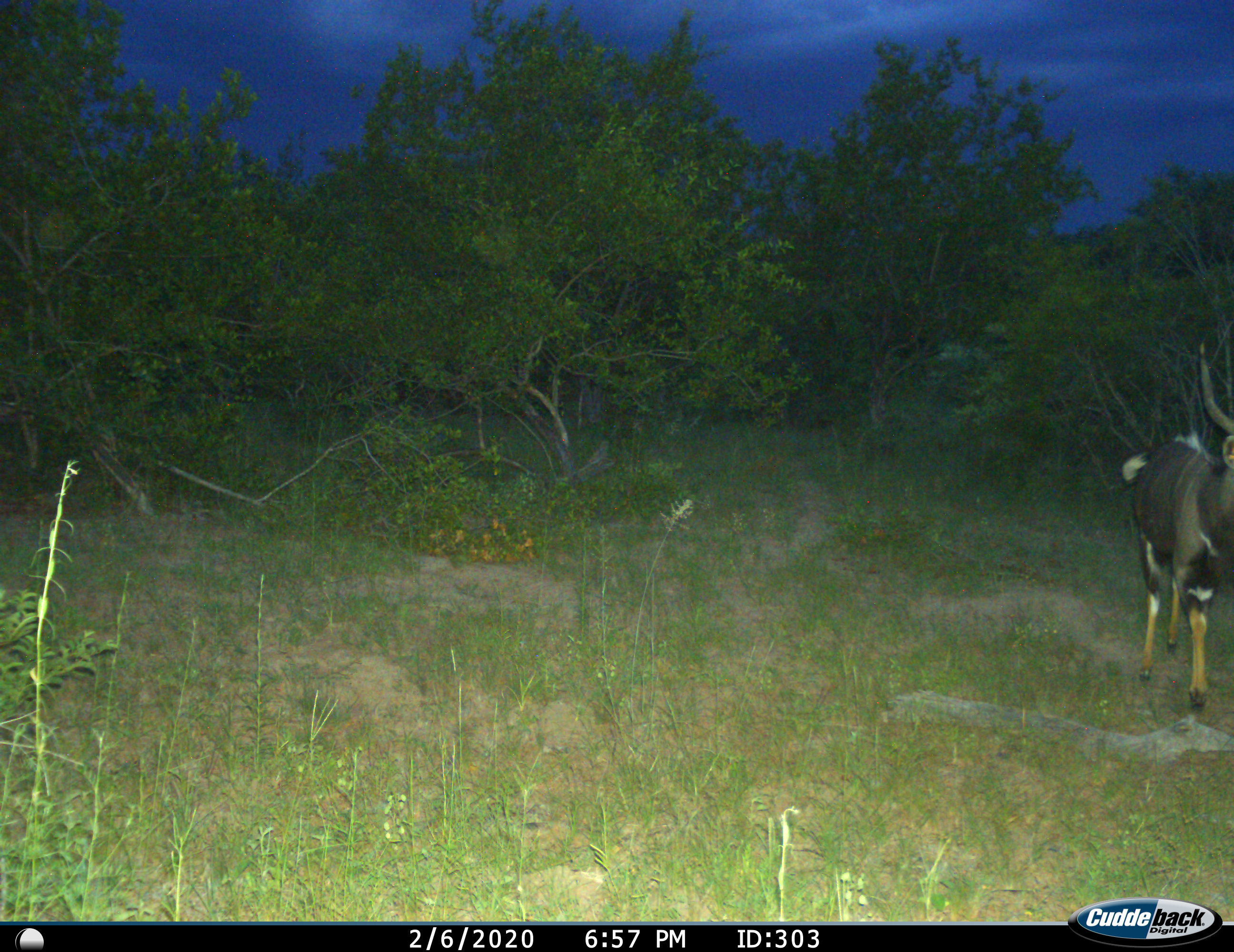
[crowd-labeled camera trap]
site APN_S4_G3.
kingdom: Animalia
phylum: Chordata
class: Mammalia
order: Artiodactyla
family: Bovidae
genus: Tragelaphus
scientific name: Tragelaphus angasii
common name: nyala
Nyala (Tragelaphus angasii), count 1. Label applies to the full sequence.